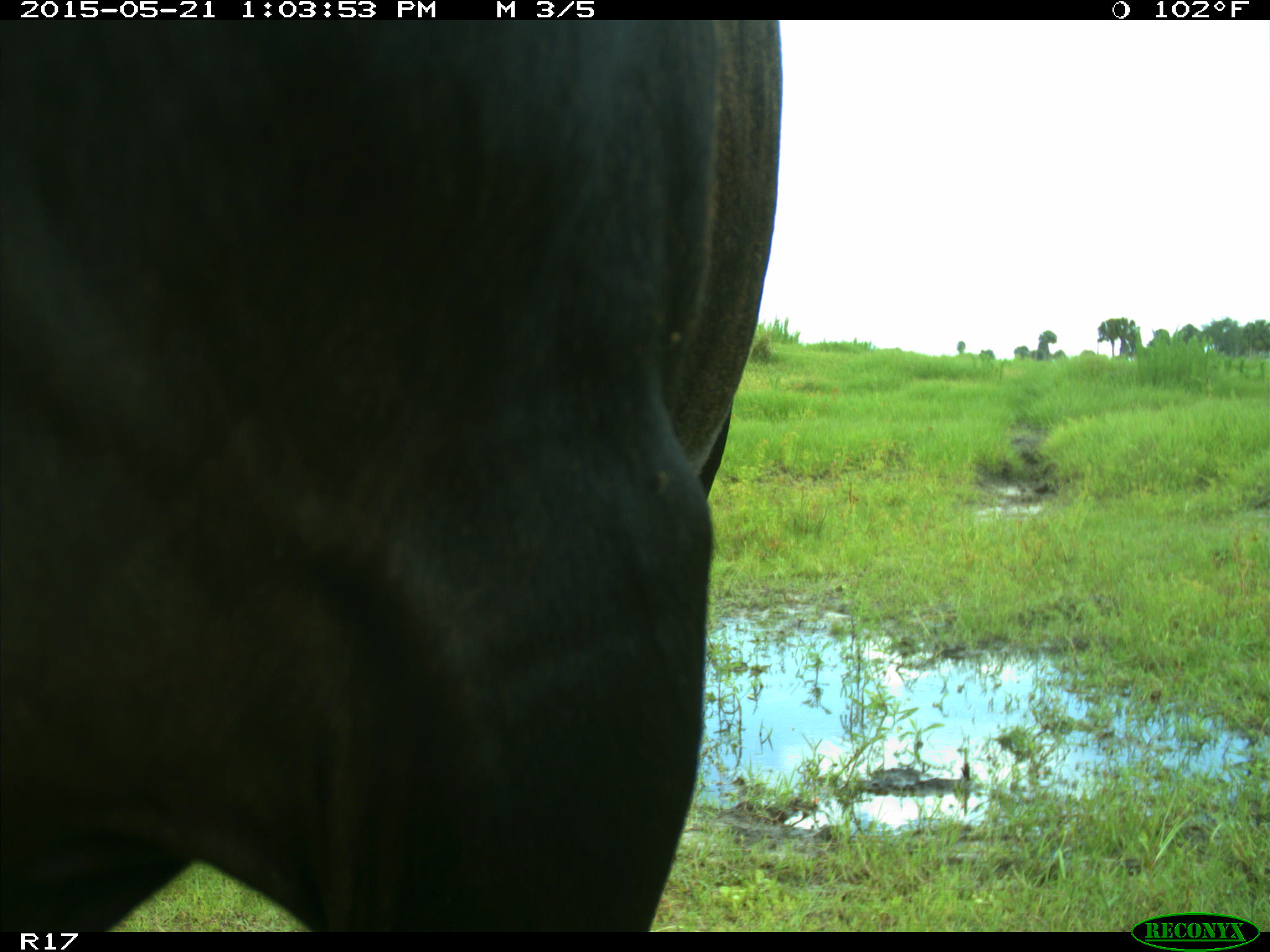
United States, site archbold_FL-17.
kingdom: Animalia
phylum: Chordata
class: Mammalia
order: Artiodactyla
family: Bovidae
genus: Bos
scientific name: Bos taurus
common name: domestic cow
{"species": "Bos taurus (domestic cow)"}